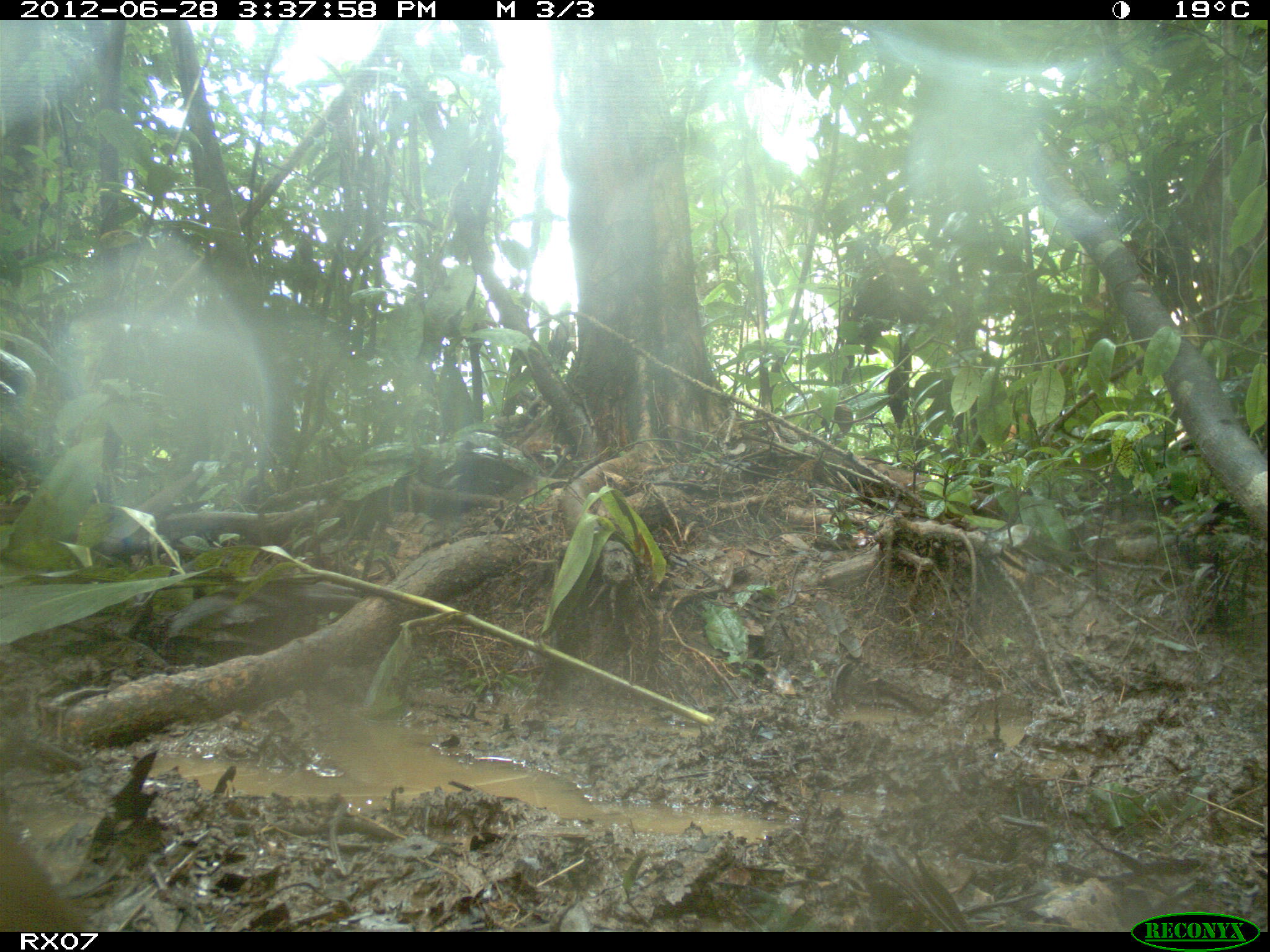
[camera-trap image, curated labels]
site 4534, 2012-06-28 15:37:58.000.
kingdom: Animalia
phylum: Chordata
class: Aves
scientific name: Aves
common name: bird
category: unknown bird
Unknown bird (bird) (Aves), count 1.